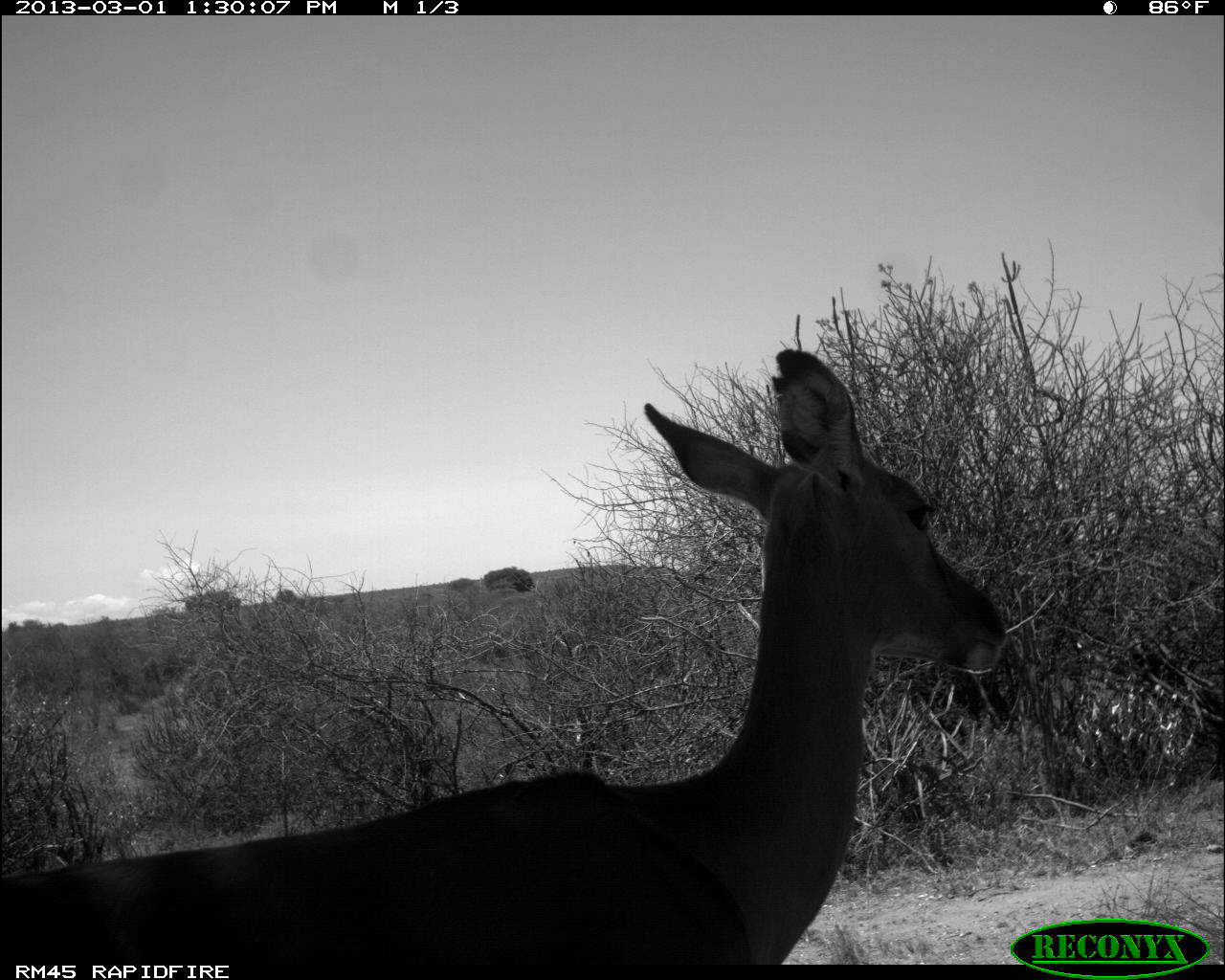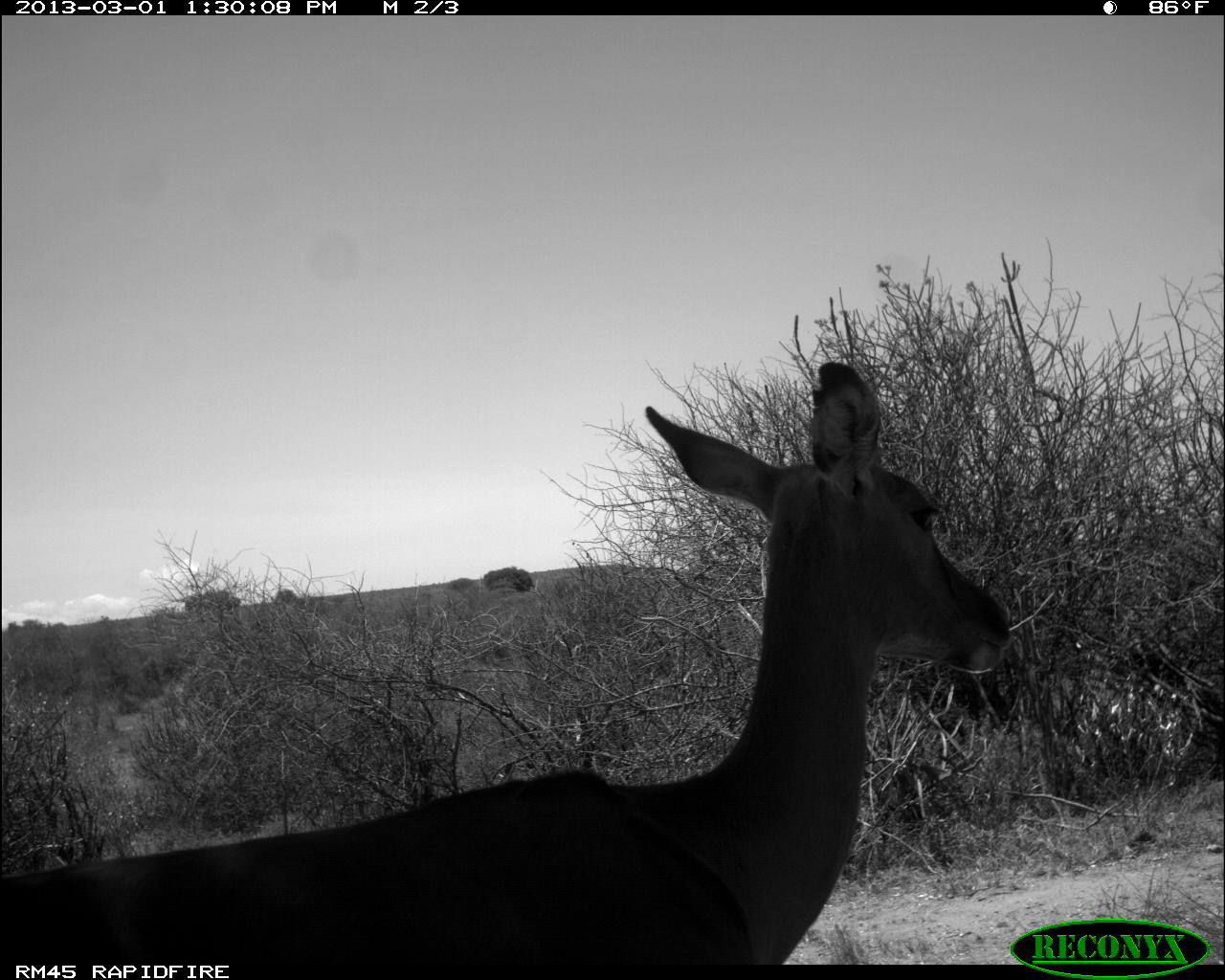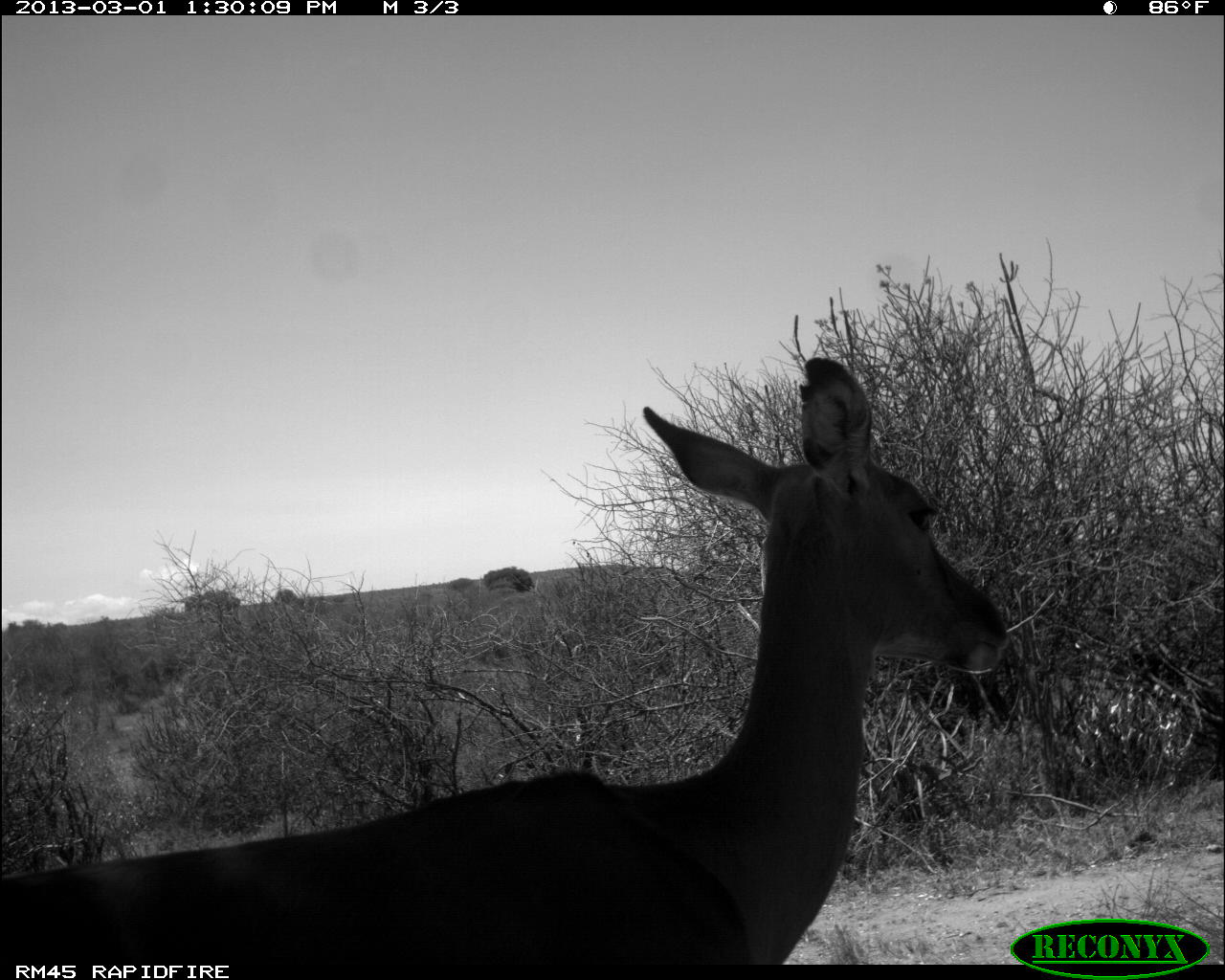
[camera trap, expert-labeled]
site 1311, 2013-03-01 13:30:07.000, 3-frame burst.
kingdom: Animalia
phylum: Chordata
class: Mammalia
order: Artiodactyla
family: Bovidae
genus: Aepyceros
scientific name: Aepyceros melampus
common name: impala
Aepyceros melampus (impala), count 1.